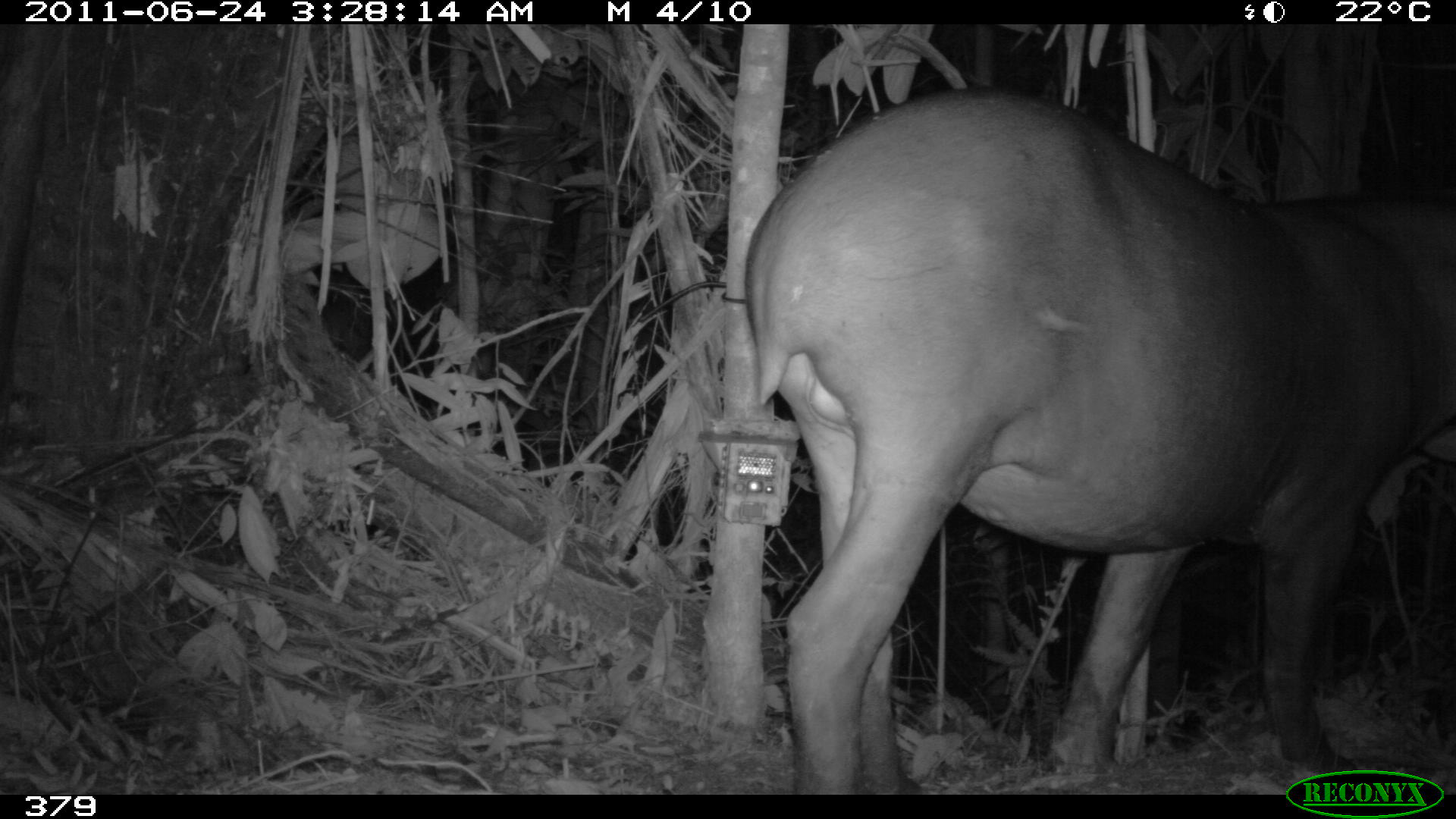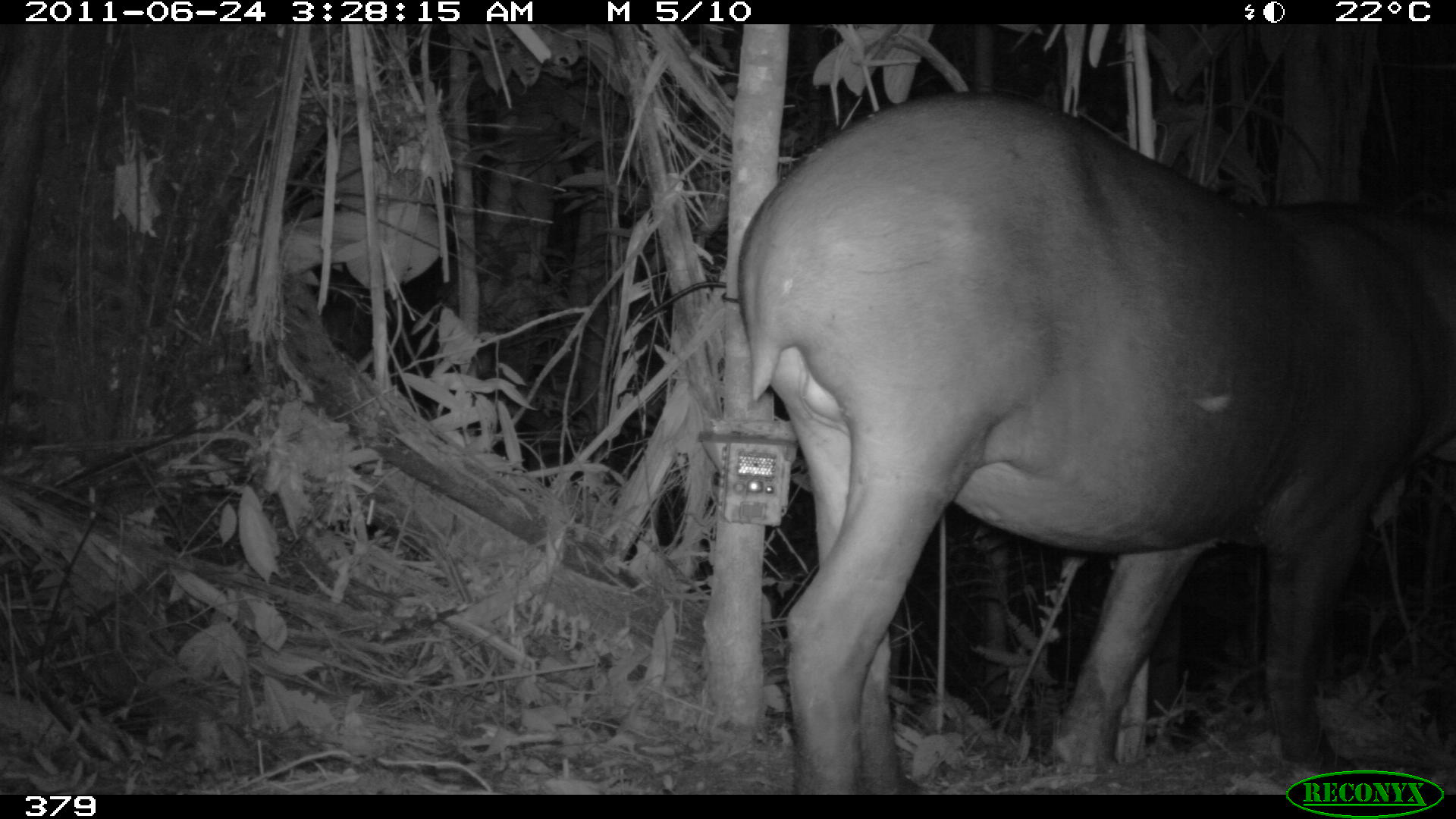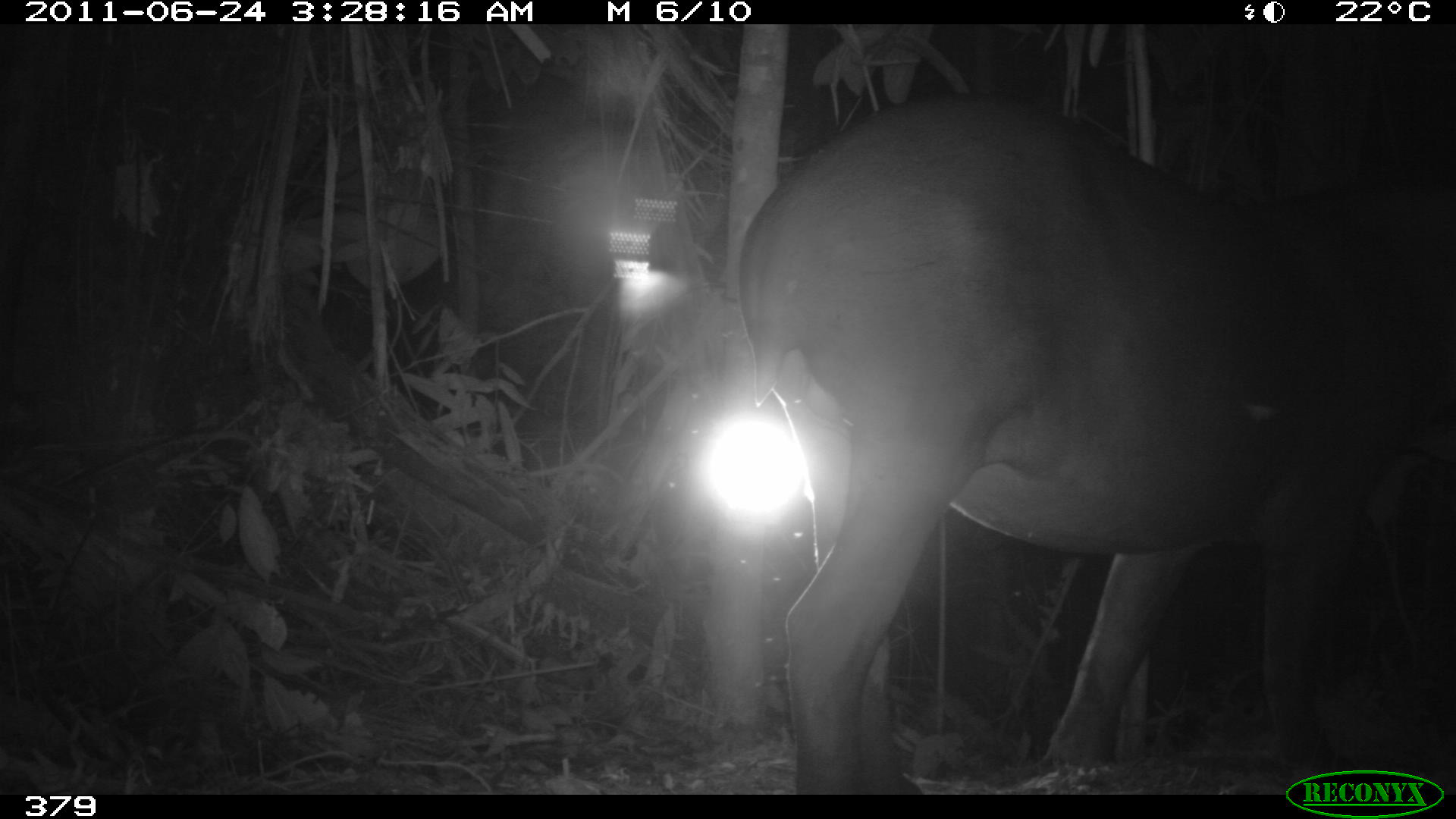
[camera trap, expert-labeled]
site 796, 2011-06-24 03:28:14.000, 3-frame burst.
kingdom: Animalia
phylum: Chordata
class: Mammalia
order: Perissodactyla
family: Tapiridae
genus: Tapirus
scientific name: Tapirus terrestris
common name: south american tapir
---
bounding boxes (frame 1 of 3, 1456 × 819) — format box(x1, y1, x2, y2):
tapirus terrestris: box(746, 85, 1456, 795)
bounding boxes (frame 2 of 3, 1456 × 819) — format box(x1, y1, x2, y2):
tapirus terrestris: box(737, 91, 1456, 794)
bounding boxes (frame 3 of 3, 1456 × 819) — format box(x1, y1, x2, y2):
tapirus terrestris: box(722, 87, 1456, 795)